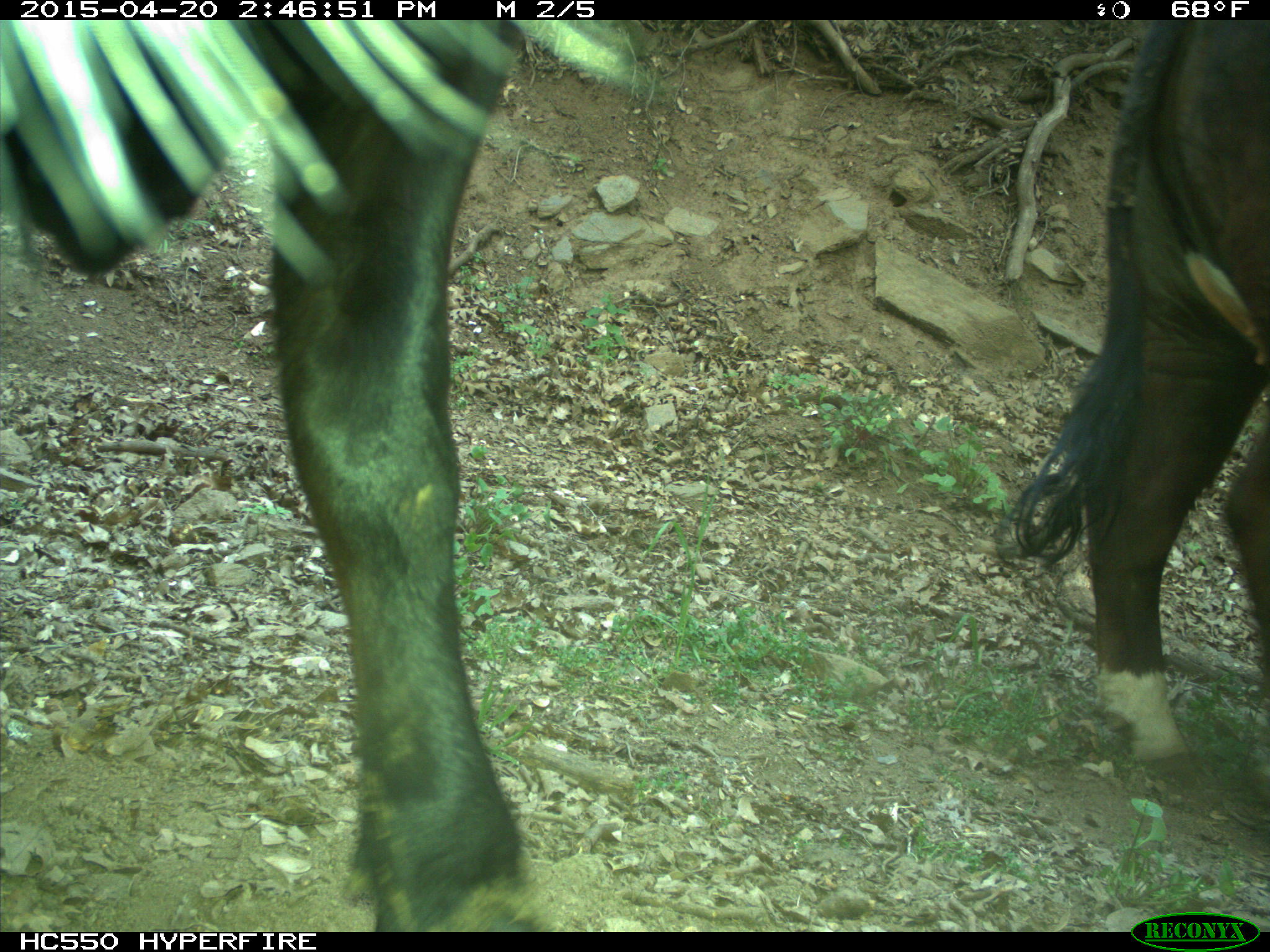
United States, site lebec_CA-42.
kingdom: Animalia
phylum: Chordata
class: Mammalia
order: Artiodactyla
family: Bovidae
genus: Bos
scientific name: Bos taurus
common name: domestic cow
Bos taurus (domestic cow).